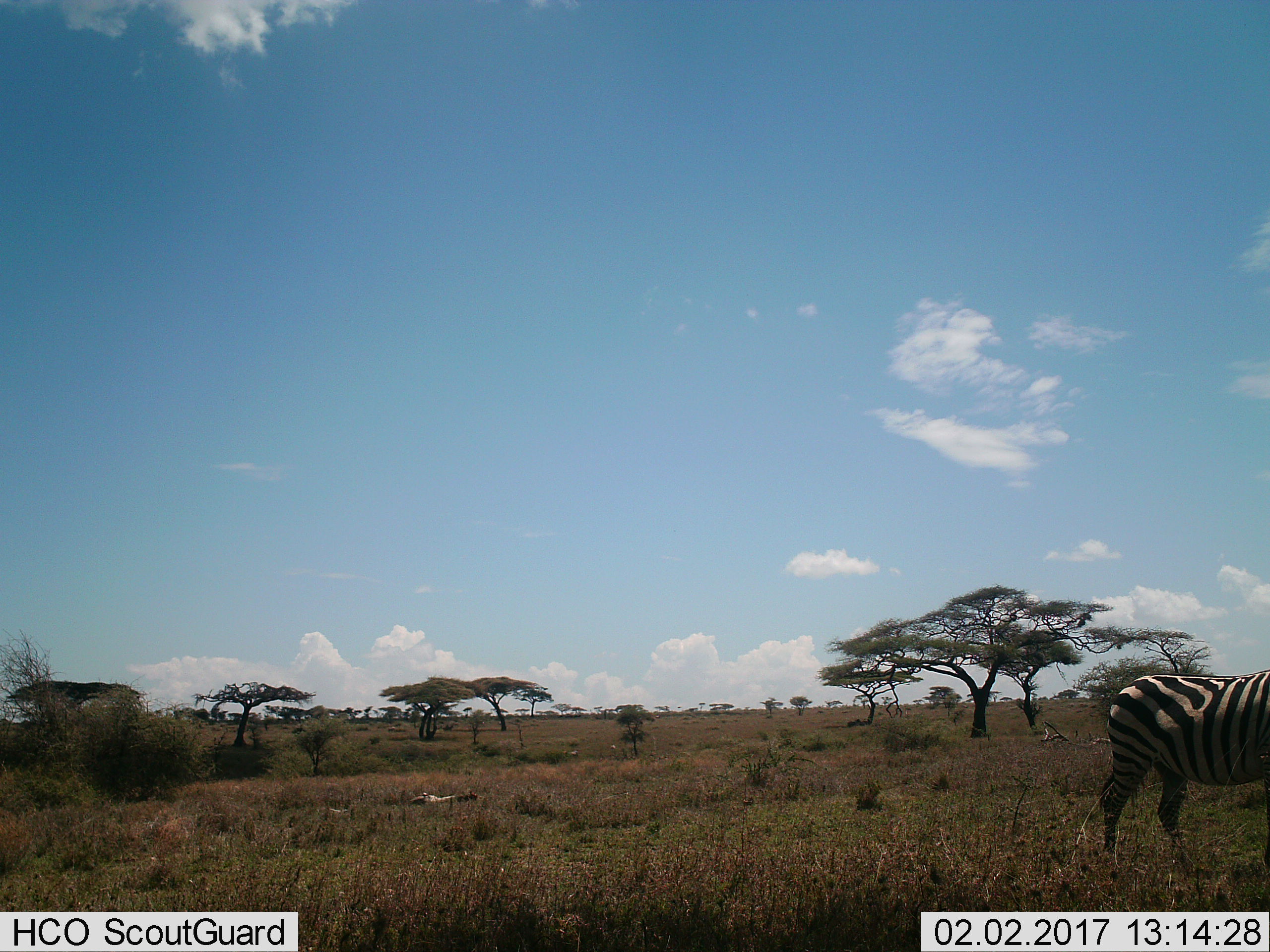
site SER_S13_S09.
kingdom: Animalia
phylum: Chordata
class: Mammalia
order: Perissodactyla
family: Equidae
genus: Equus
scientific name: Equus quagga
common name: plains zebra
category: zebraplains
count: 1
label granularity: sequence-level